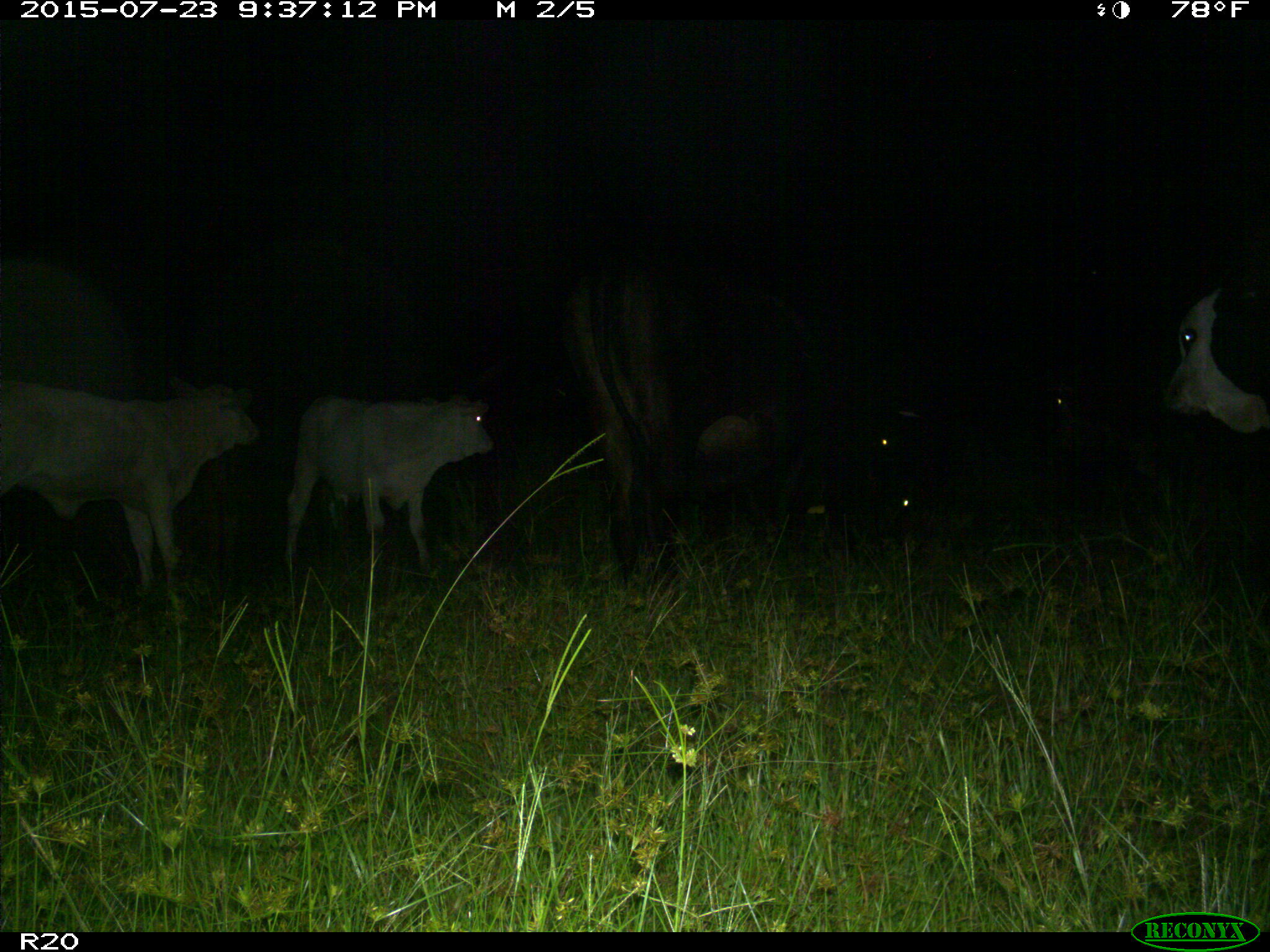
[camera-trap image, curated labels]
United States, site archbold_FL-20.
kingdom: Animalia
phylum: Chordata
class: Mammalia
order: Artiodactyla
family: Bovidae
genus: Bos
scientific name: Bos taurus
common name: domestic cow